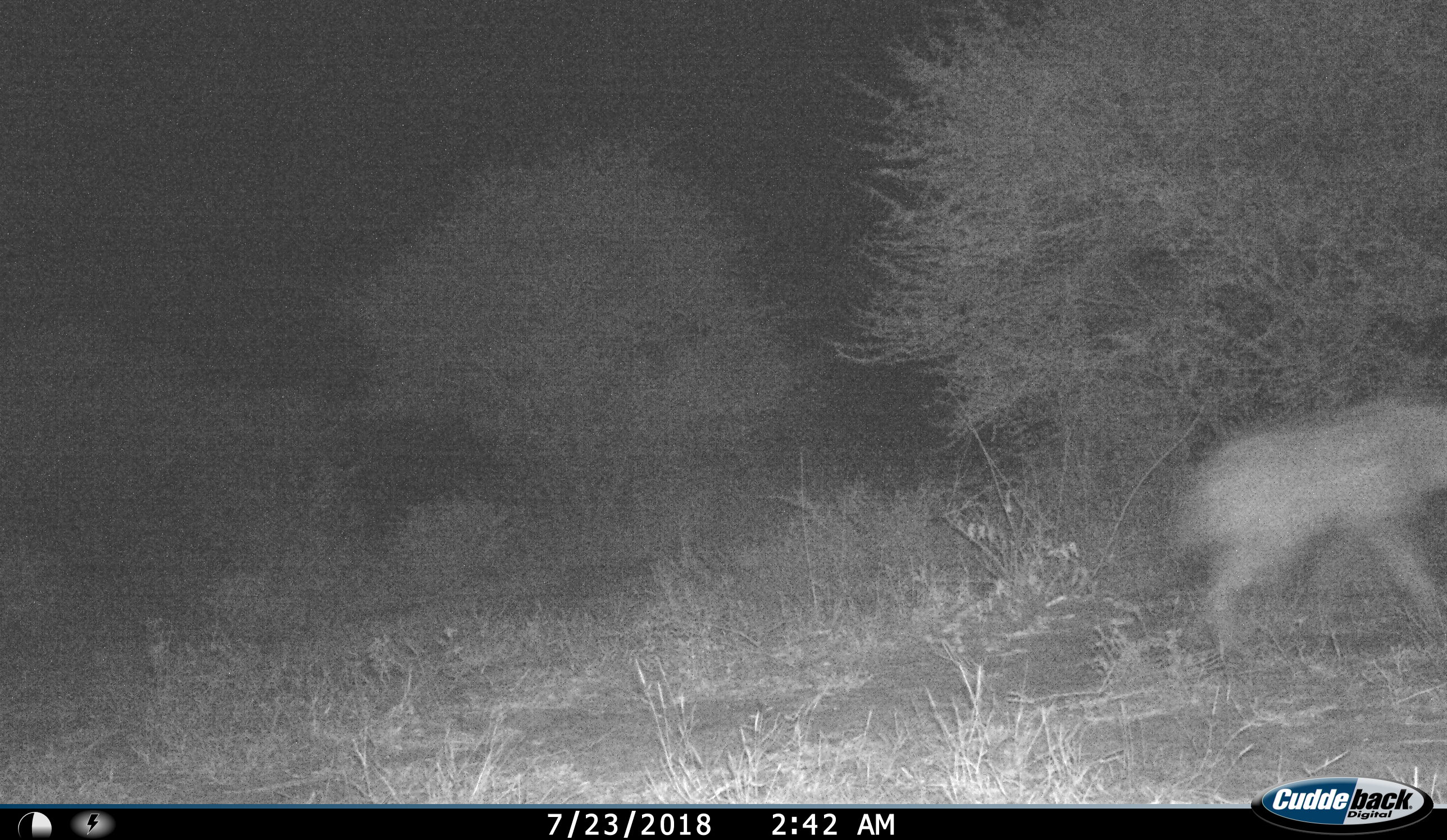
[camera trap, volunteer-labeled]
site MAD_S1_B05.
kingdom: Animalia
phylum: Chordata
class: Mammalia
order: Carnivora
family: Hyaenidae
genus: Crocuta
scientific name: Crocuta crocuta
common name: spotted hyena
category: hyenaspotted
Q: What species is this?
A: Hyenaspotted (spotted hyena) (Crocuta crocuta).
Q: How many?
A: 1.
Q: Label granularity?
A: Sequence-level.